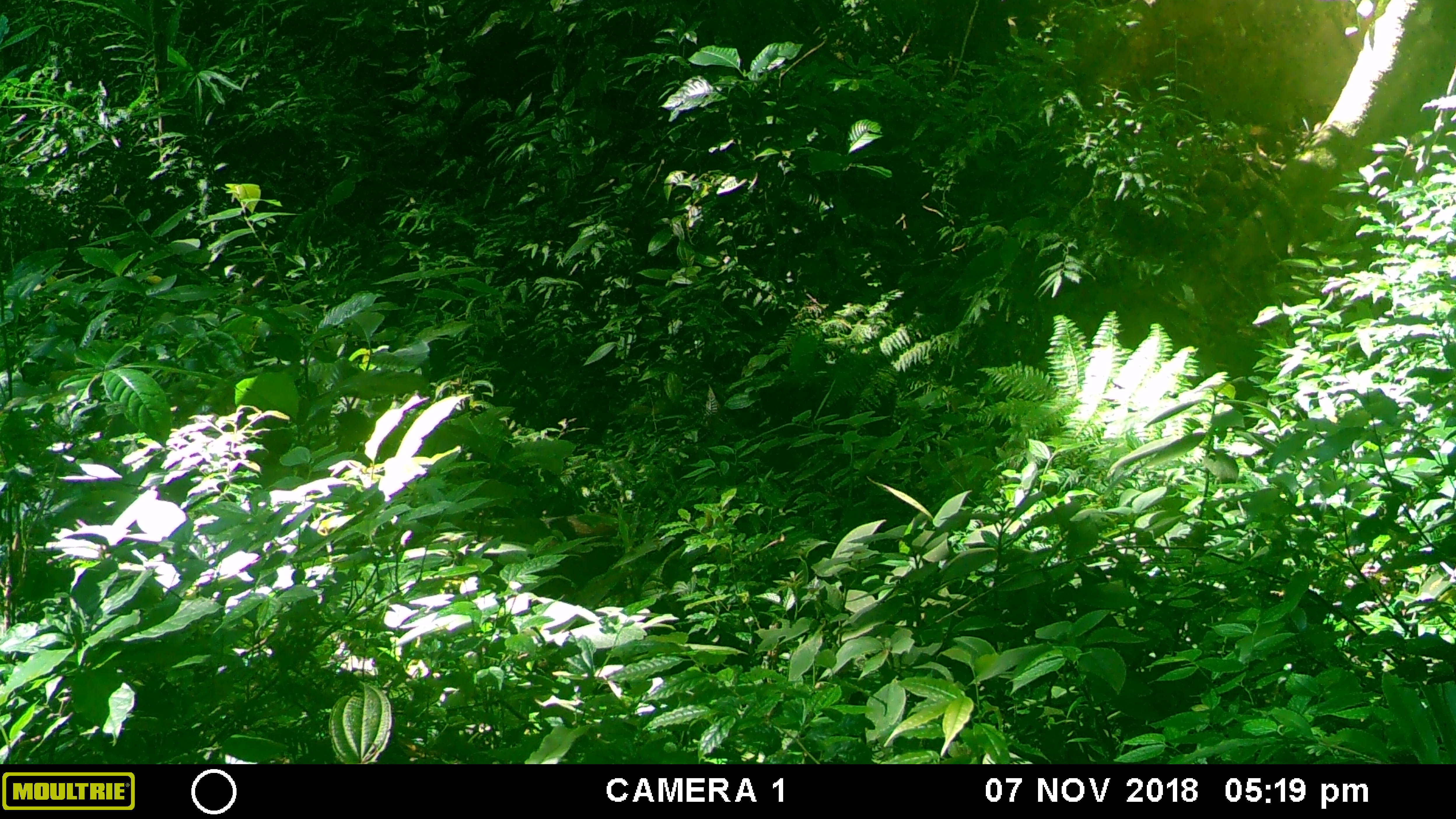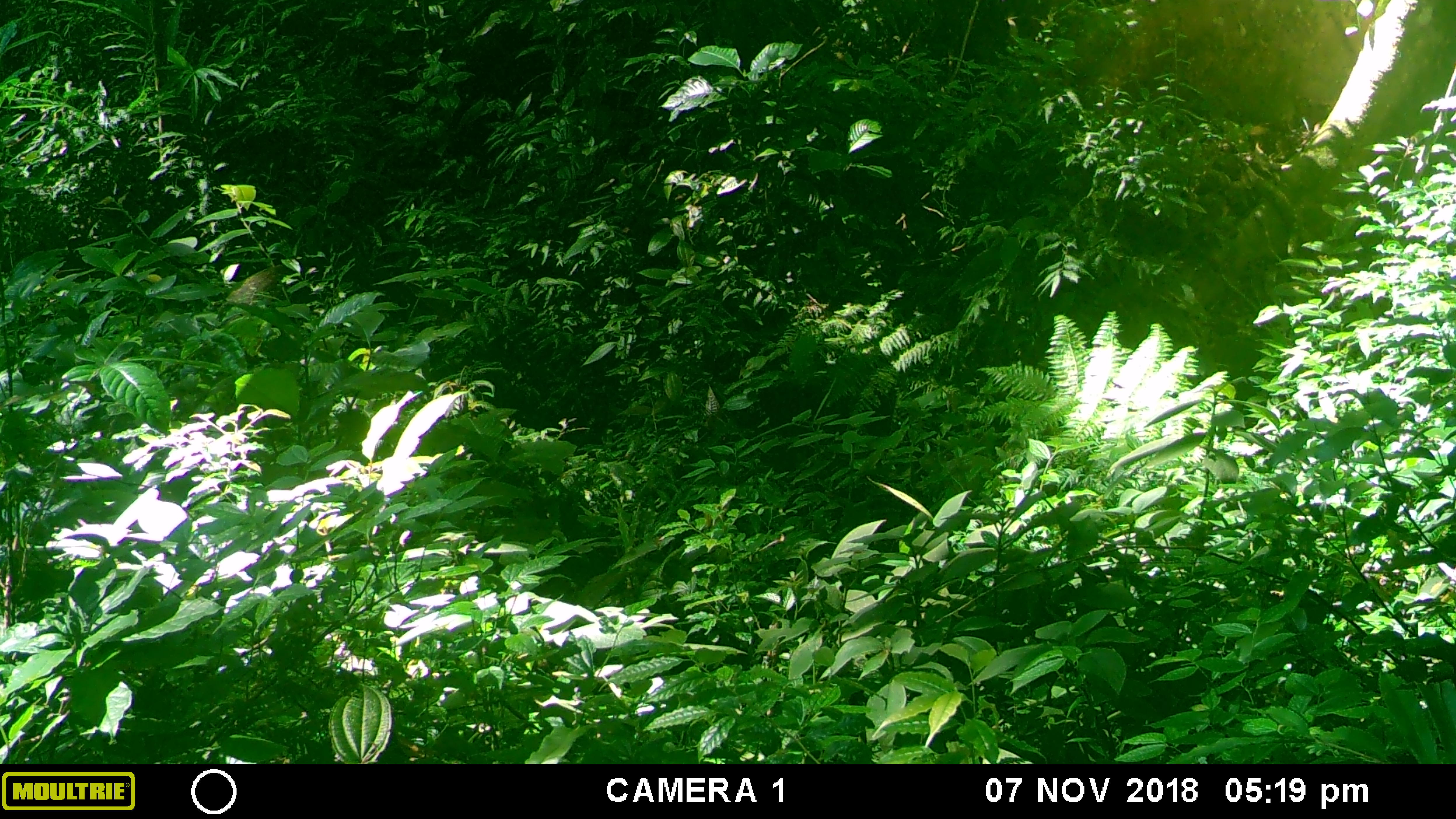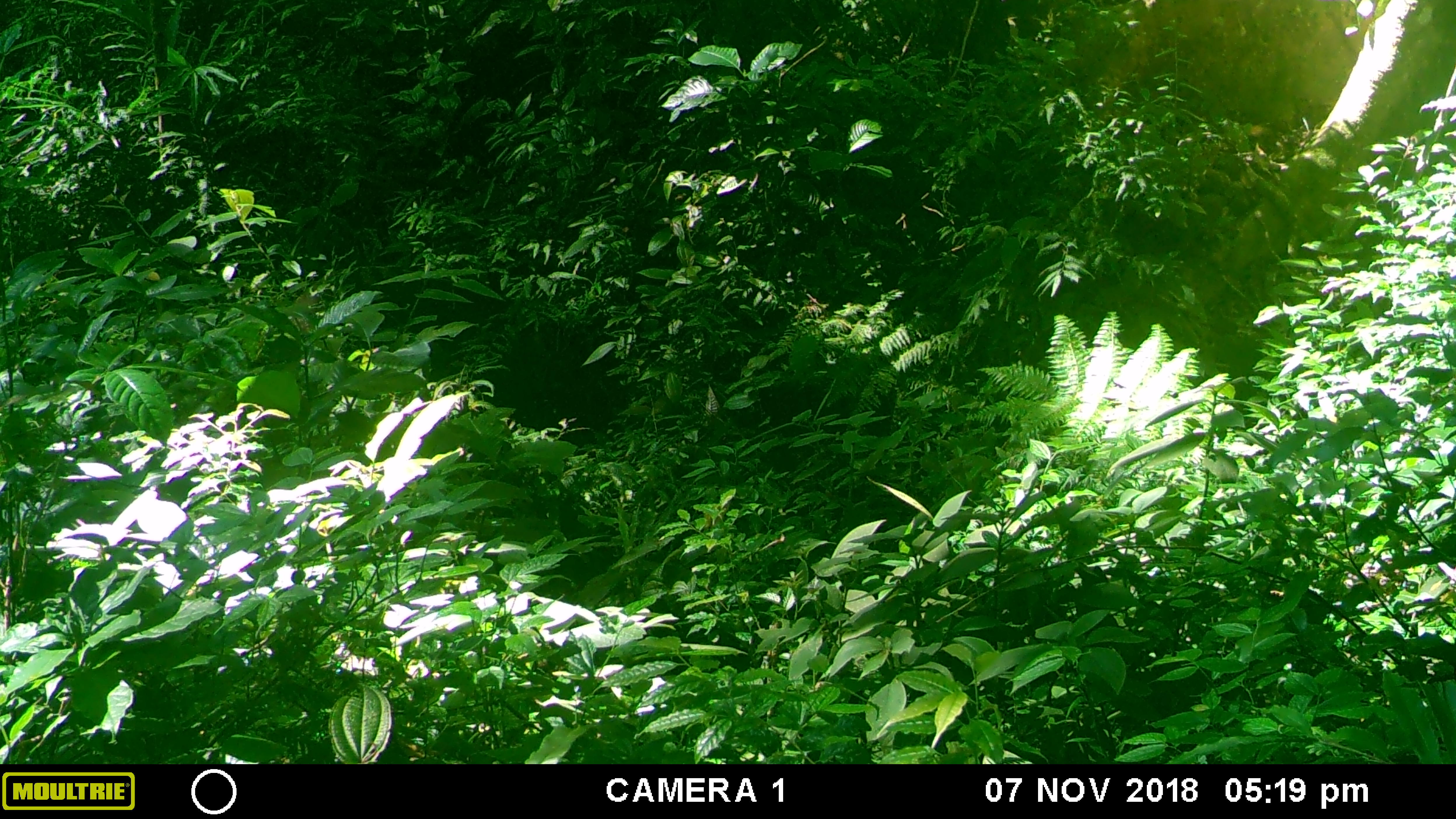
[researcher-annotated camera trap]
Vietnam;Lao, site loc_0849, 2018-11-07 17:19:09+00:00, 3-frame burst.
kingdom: Animalia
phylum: Chordata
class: Mammalia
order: Artiodactyla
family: Suidae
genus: Sus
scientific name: Sus scrofa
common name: eurasian wild pig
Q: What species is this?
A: Eurasian wild pig (Sus scrofa).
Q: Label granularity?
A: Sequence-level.